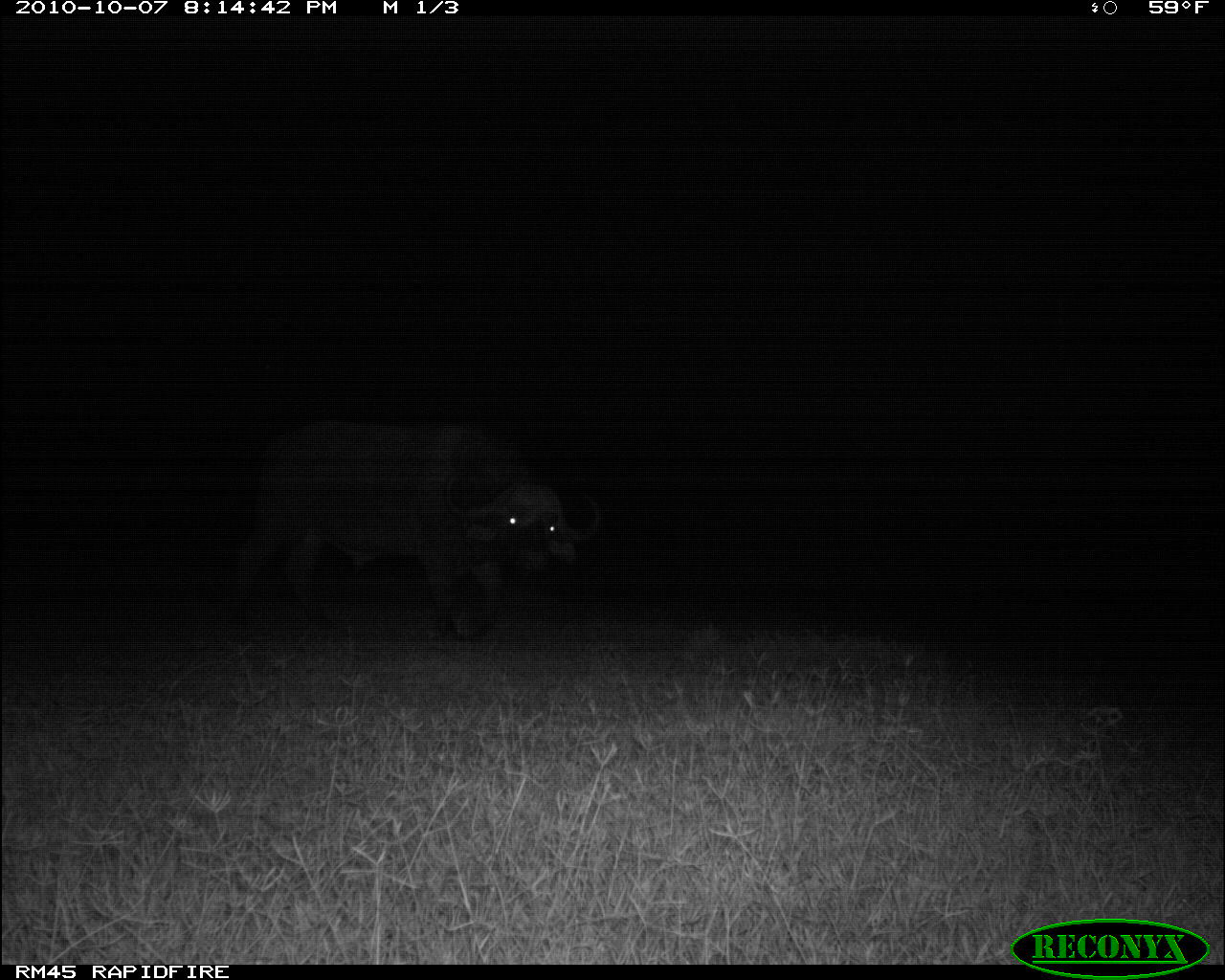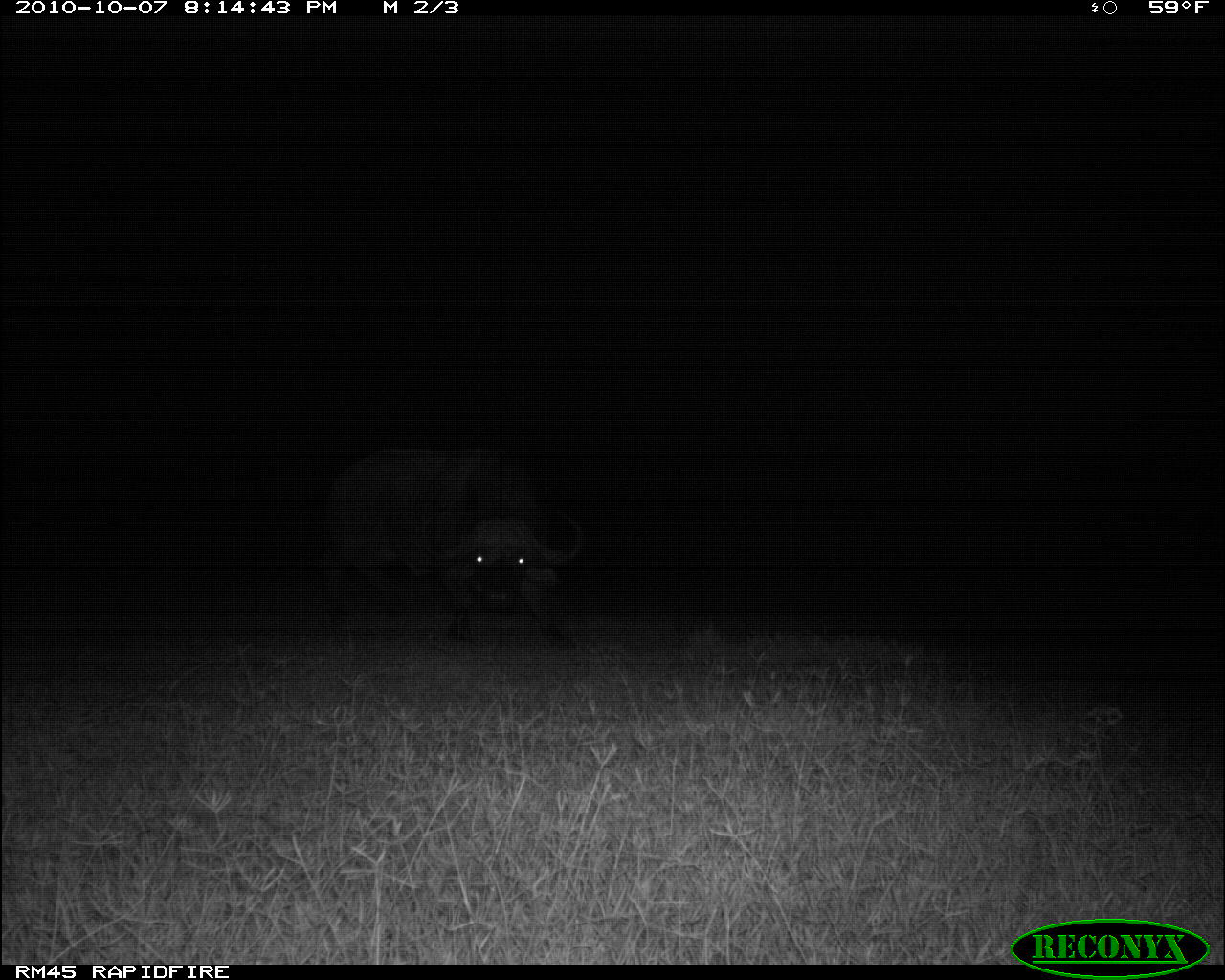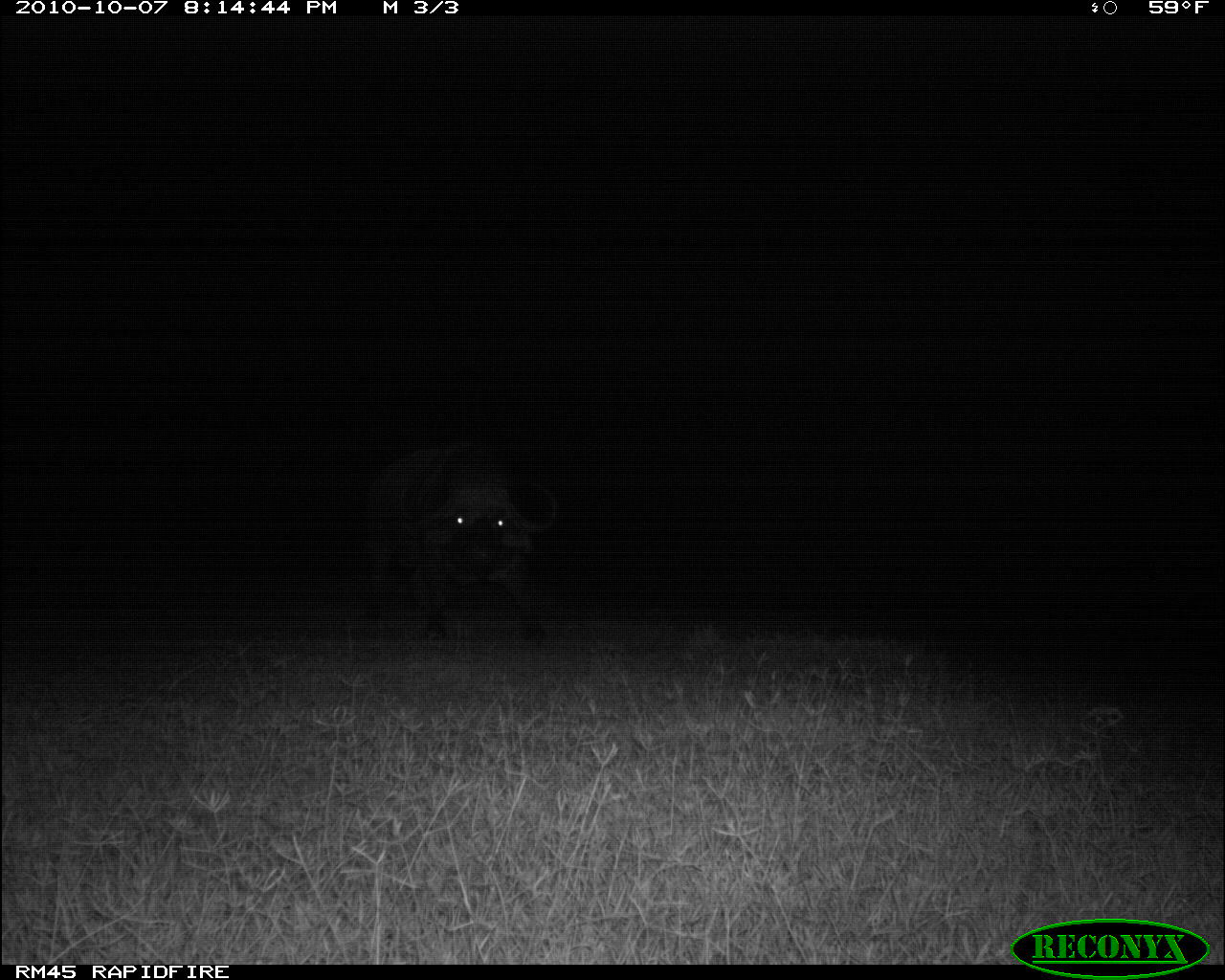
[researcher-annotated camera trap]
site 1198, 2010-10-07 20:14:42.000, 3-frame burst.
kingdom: Animalia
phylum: Chordata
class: Mammalia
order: Artiodactyla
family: Bovidae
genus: Syncerus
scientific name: Syncerus caffer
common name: african buffalo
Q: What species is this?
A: Syncerus caffer (african buffalo).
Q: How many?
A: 1.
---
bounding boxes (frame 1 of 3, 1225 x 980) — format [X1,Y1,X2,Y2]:
syncerus caffer: [230,412,602,637]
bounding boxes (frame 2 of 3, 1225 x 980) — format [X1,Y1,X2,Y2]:
syncerus caffer: [321,444,589,650]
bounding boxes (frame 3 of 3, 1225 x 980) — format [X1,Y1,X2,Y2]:
syncerus caffer: [362,436,562,649]